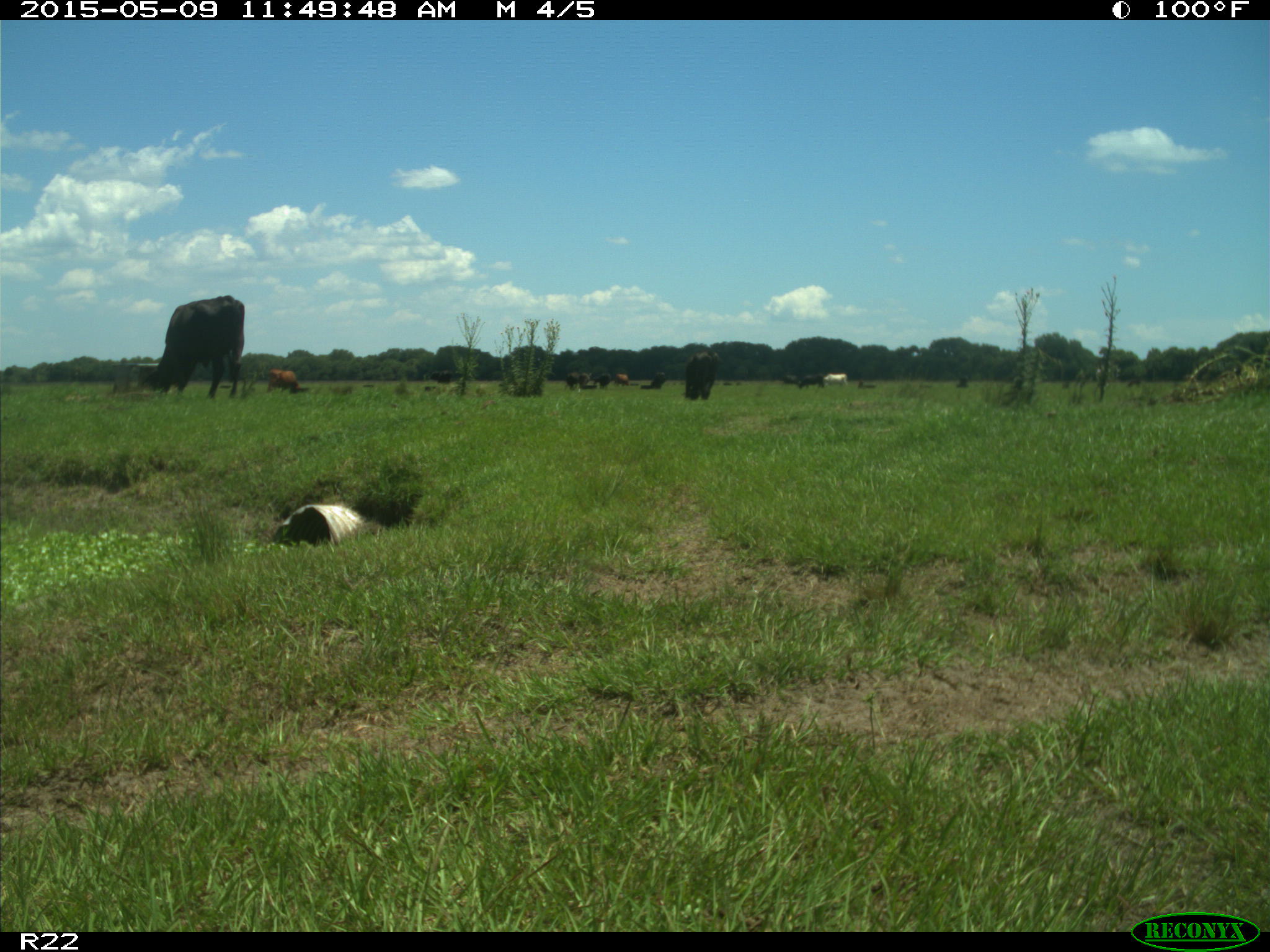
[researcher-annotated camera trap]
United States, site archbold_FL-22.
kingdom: Animalia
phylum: Chordata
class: Mammalia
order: Artiodactyla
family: Bovidae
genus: Bos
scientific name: Bos taurus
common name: domestic cow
Bos taurus (domestic cow).